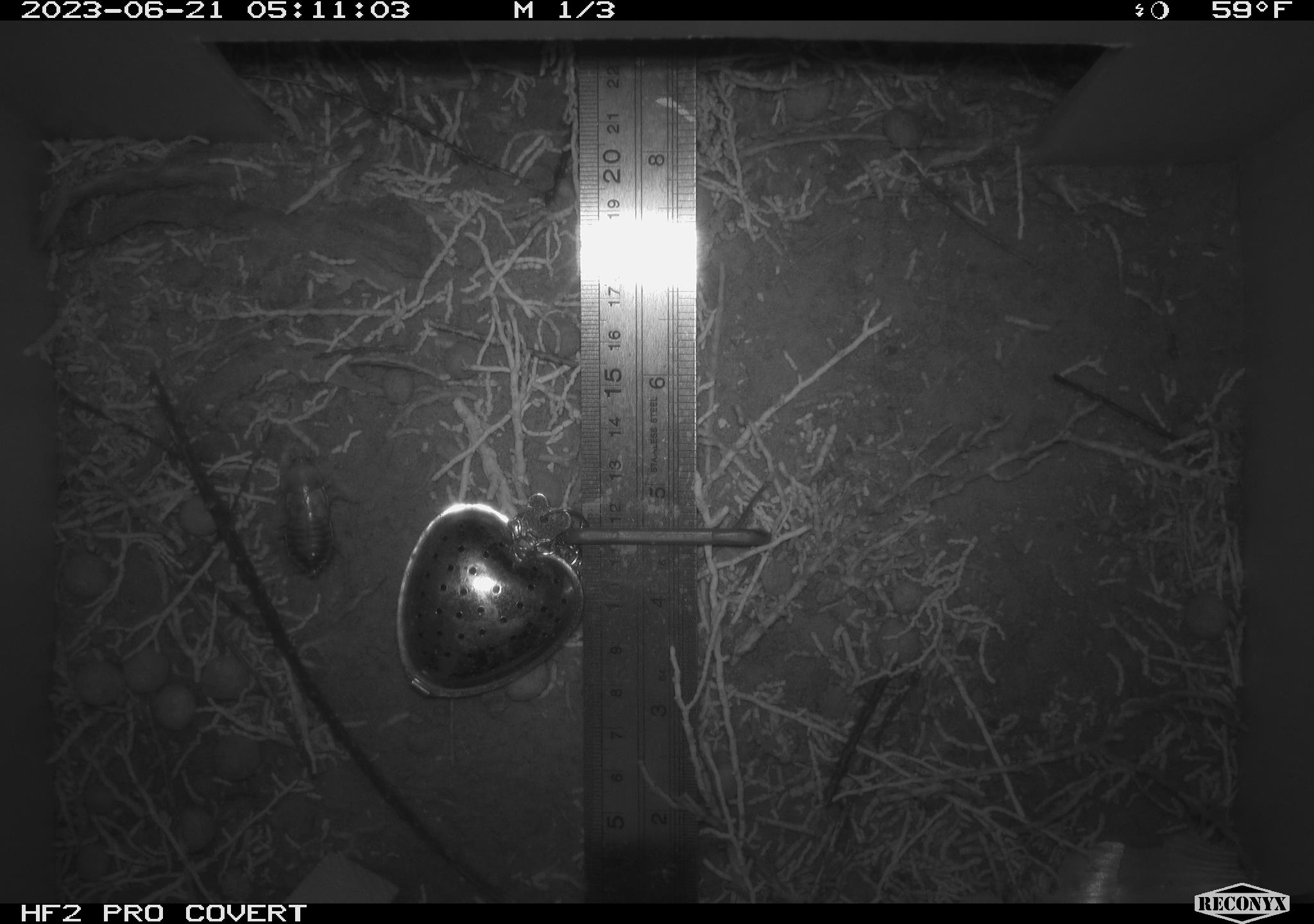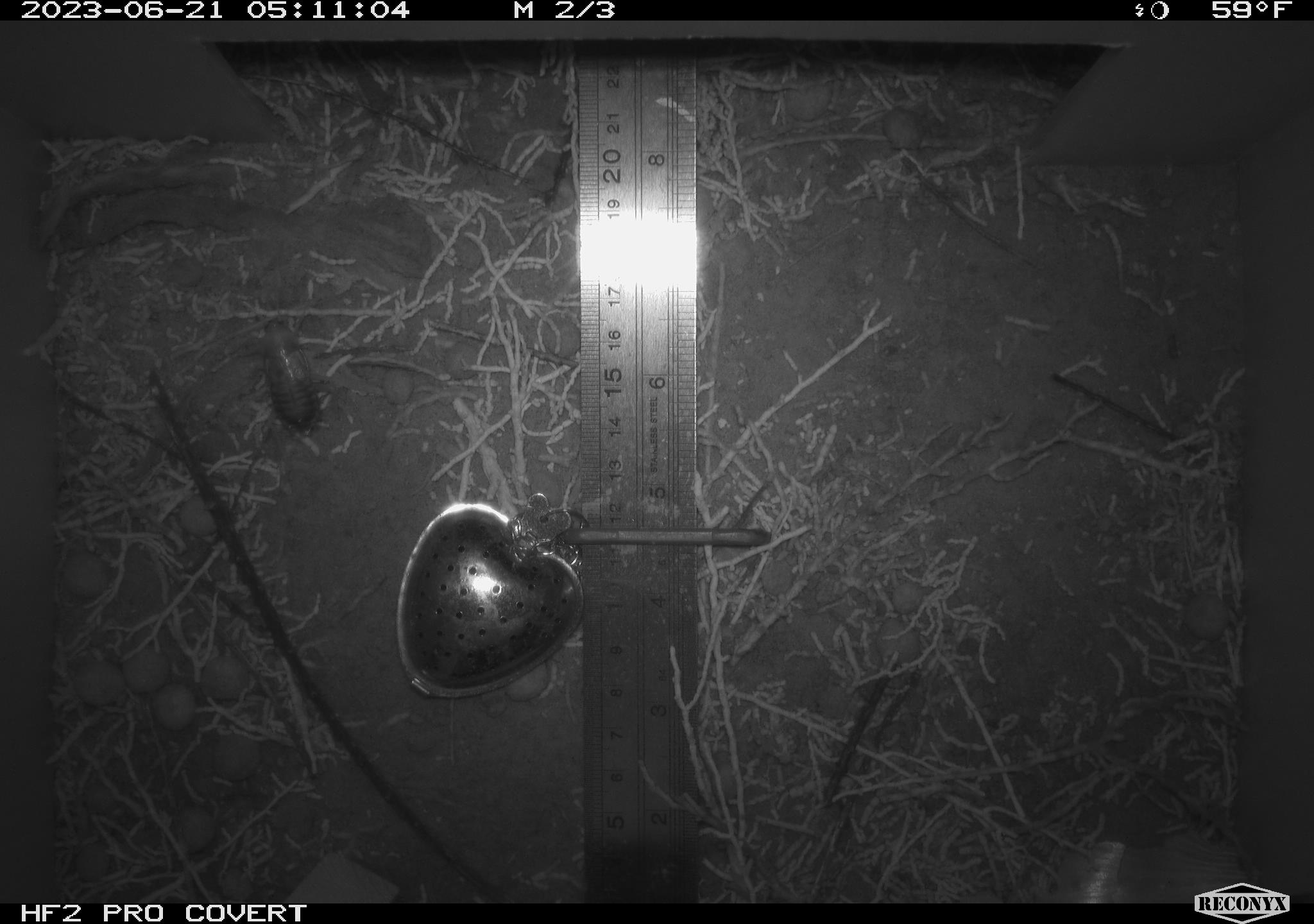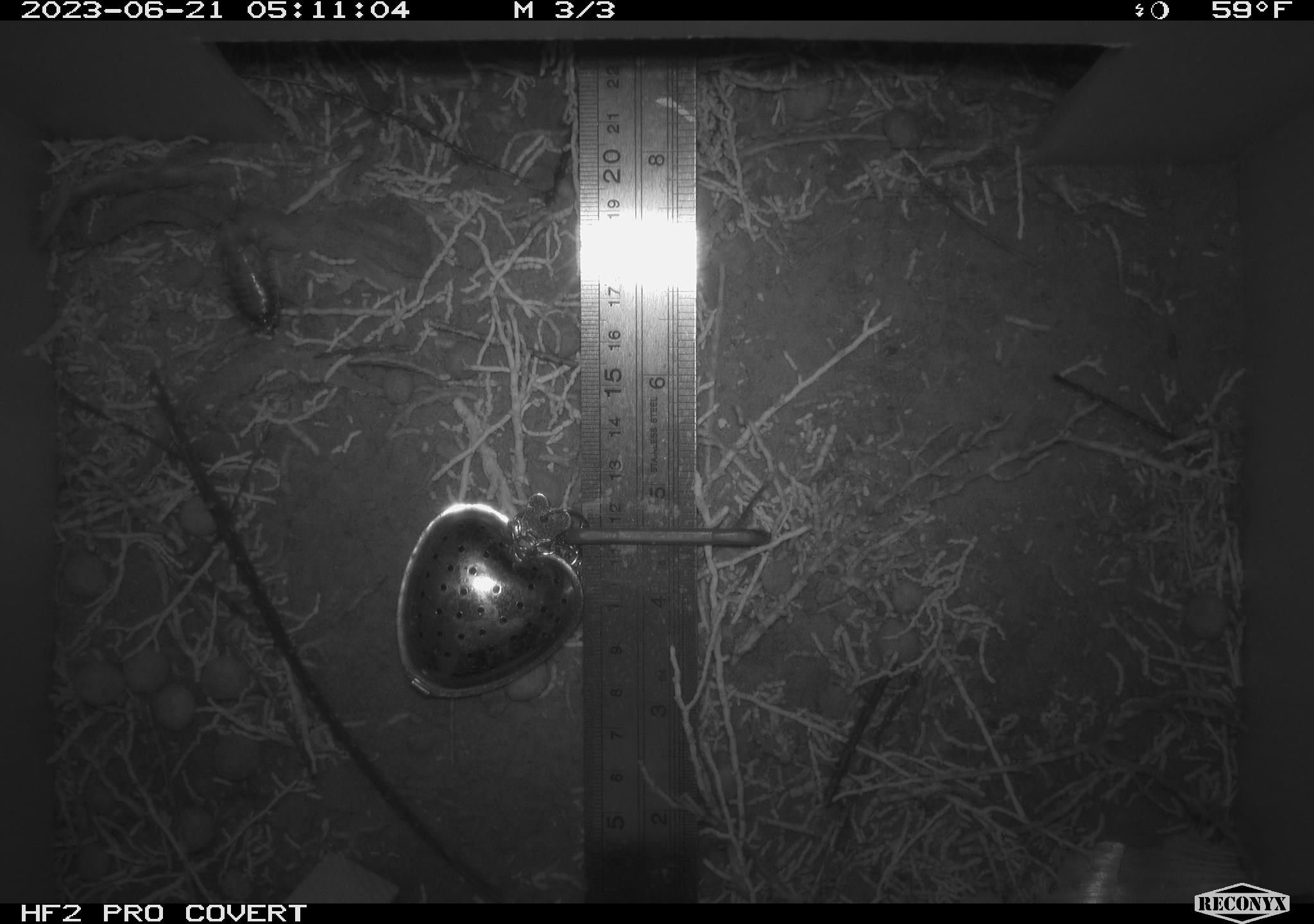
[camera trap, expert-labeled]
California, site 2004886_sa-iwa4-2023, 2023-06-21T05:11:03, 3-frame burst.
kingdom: Animalia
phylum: Arthropoda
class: Insecta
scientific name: Insecta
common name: insect